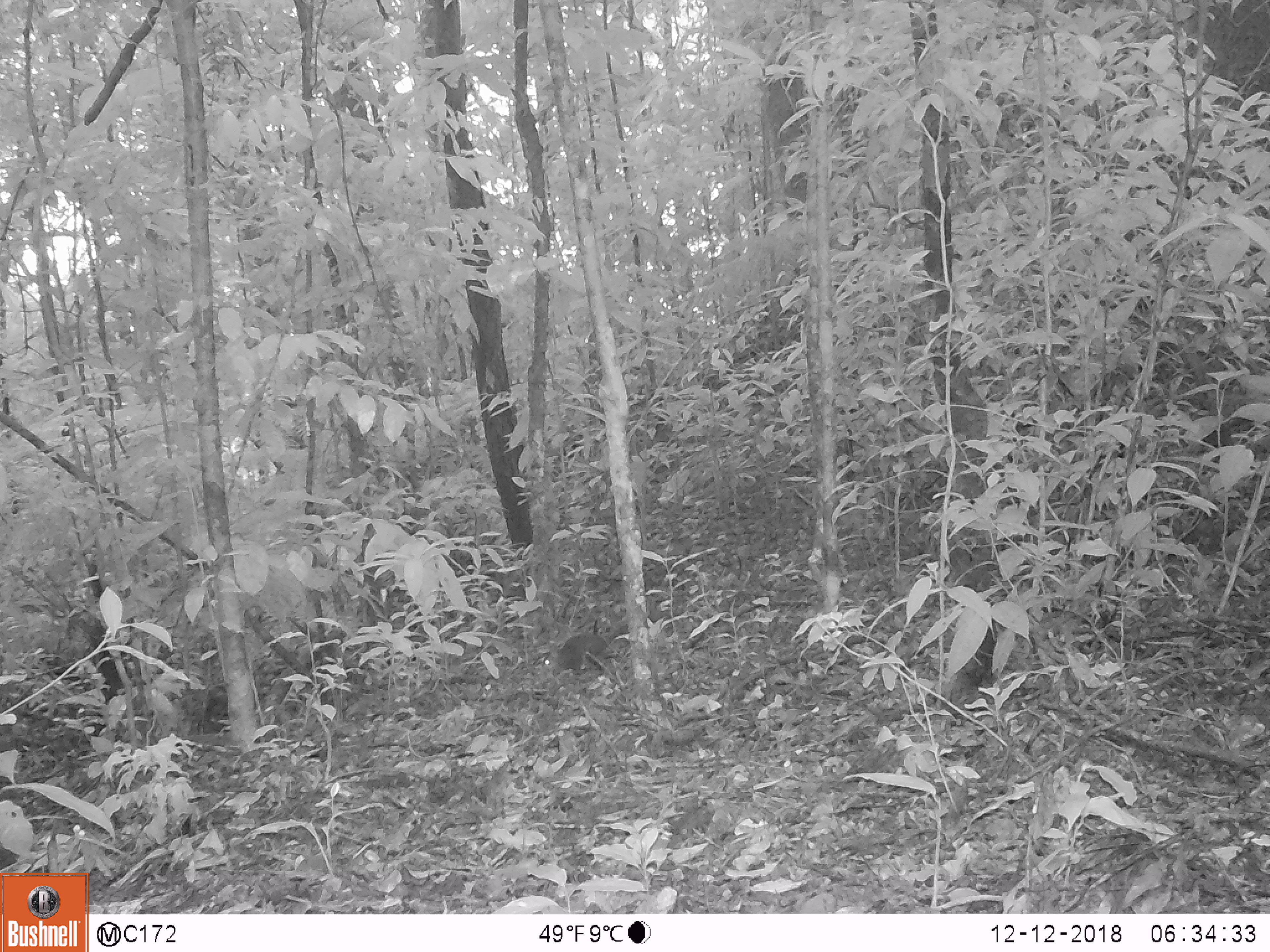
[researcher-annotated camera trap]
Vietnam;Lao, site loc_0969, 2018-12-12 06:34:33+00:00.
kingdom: Animalia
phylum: Chordata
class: Mammalia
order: Rodentia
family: Sciuridae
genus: Sciurus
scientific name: Sciurus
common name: squirrel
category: unidentified squirrel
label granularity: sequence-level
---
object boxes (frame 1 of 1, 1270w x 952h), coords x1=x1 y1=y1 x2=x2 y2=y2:
unidentified squirrel: x1=541 y1=631 x2=608 y2=677